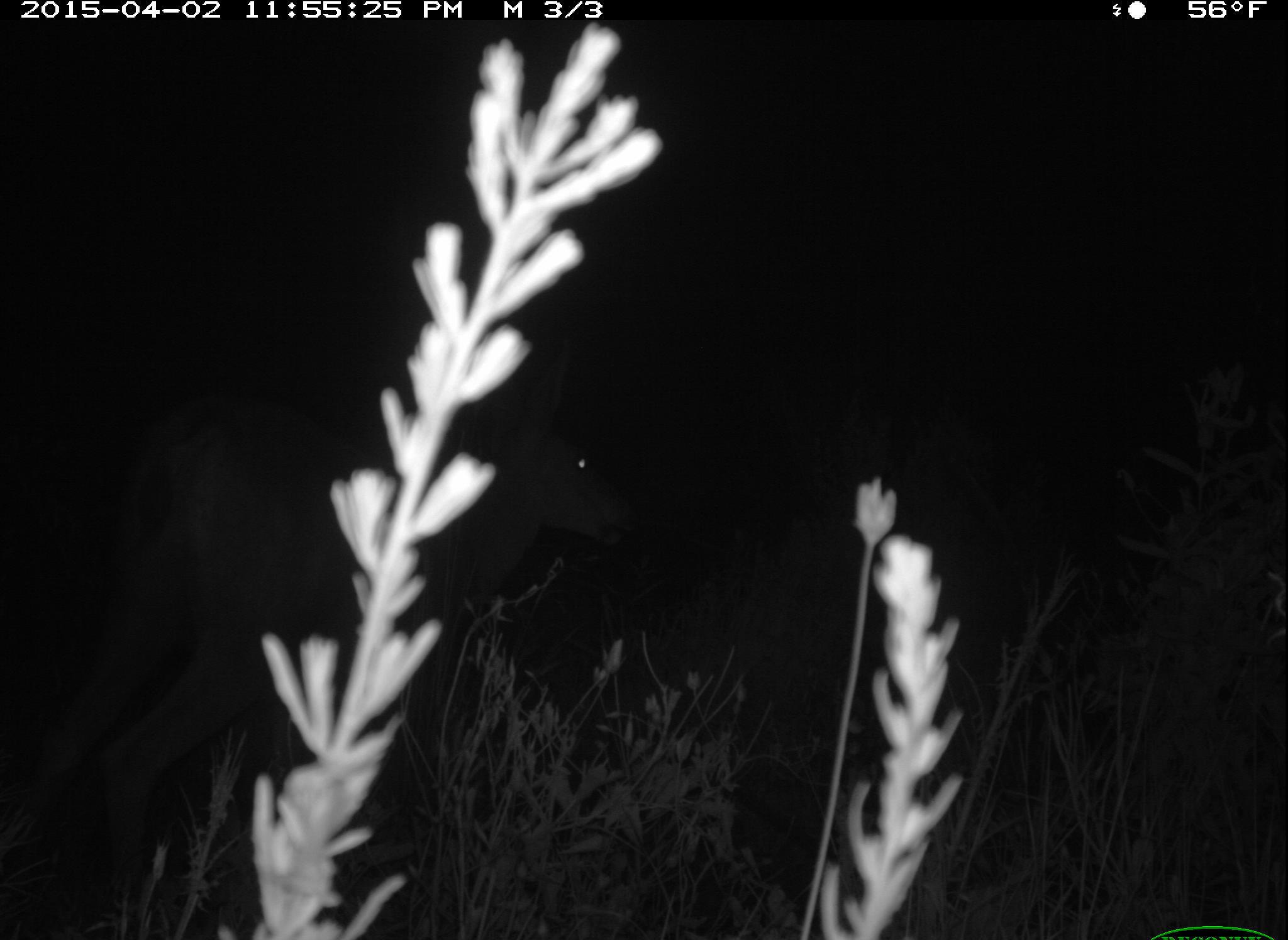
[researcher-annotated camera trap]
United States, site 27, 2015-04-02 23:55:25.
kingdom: Animalia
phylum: Chordata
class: Mammalia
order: Artiodactyla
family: Cervidae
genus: Odocoileus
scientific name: Odocoileus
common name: deer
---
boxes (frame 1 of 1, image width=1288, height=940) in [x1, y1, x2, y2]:
deer: [16, 341, 619, 938]